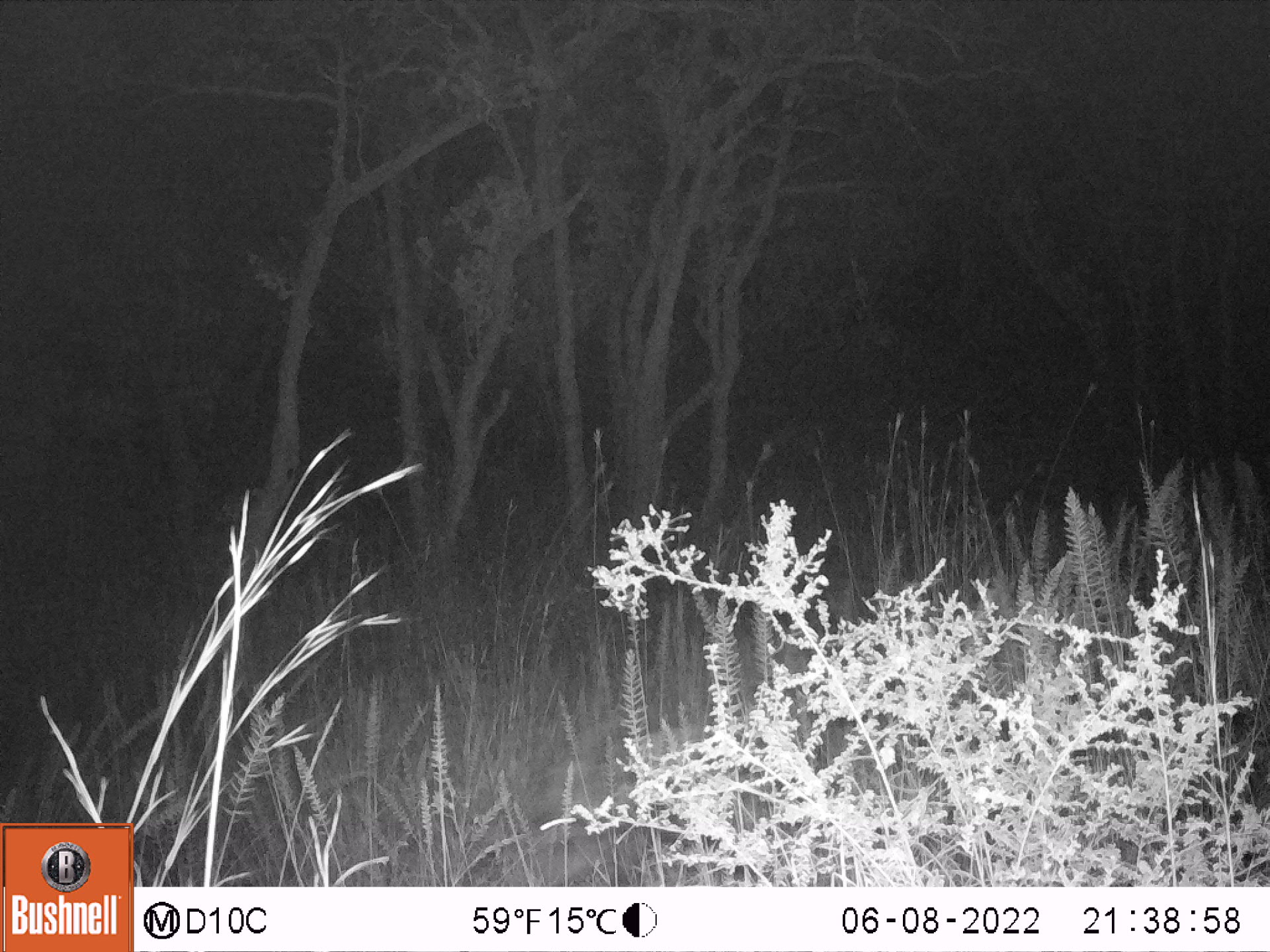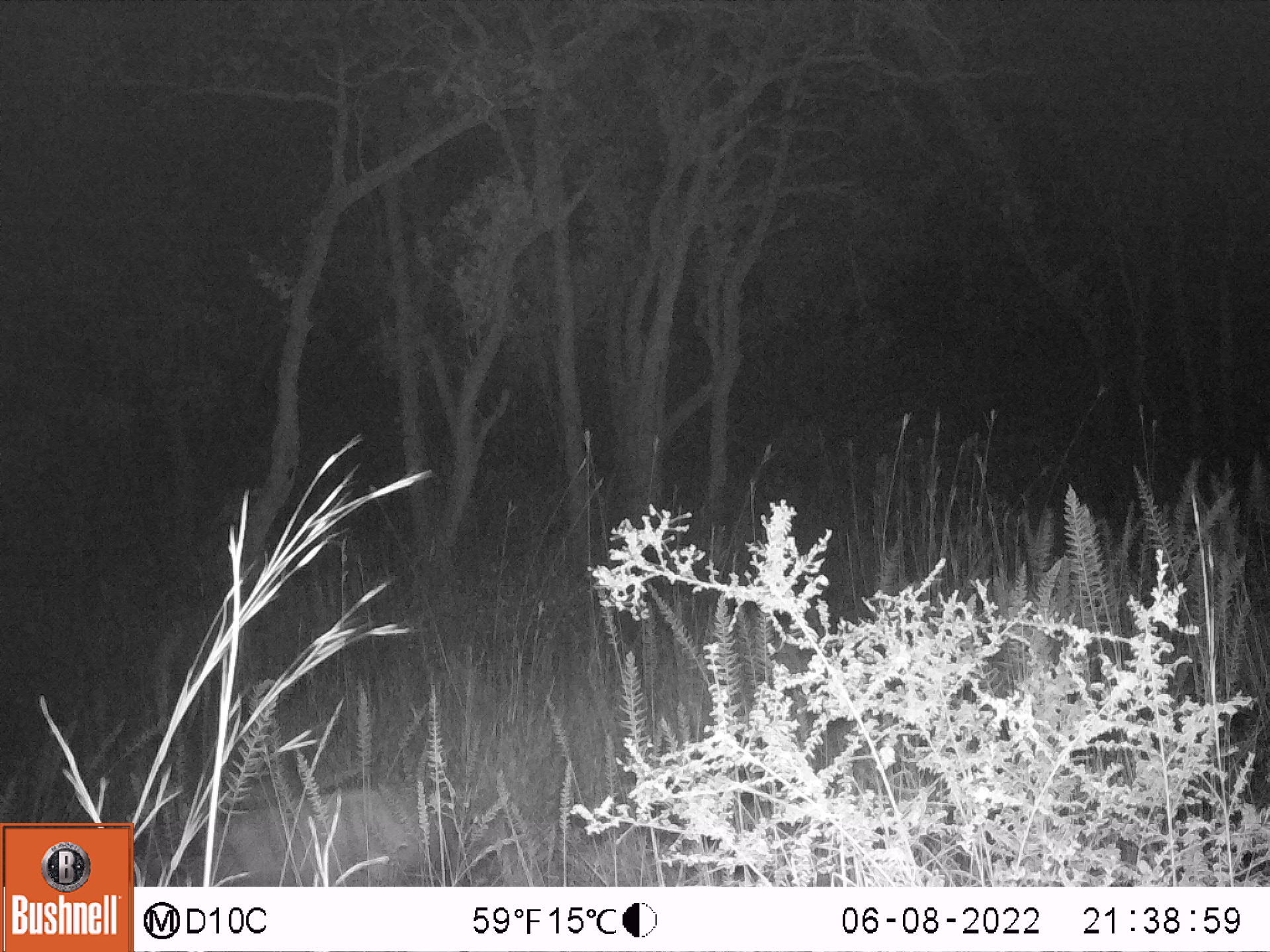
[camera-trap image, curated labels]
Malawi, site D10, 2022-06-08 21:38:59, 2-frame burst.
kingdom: Animalia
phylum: Chordata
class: Mammalia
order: Artiodactyla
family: Suidae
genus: Potamochoerus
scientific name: Potamochoerus larvatus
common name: bushpig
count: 1